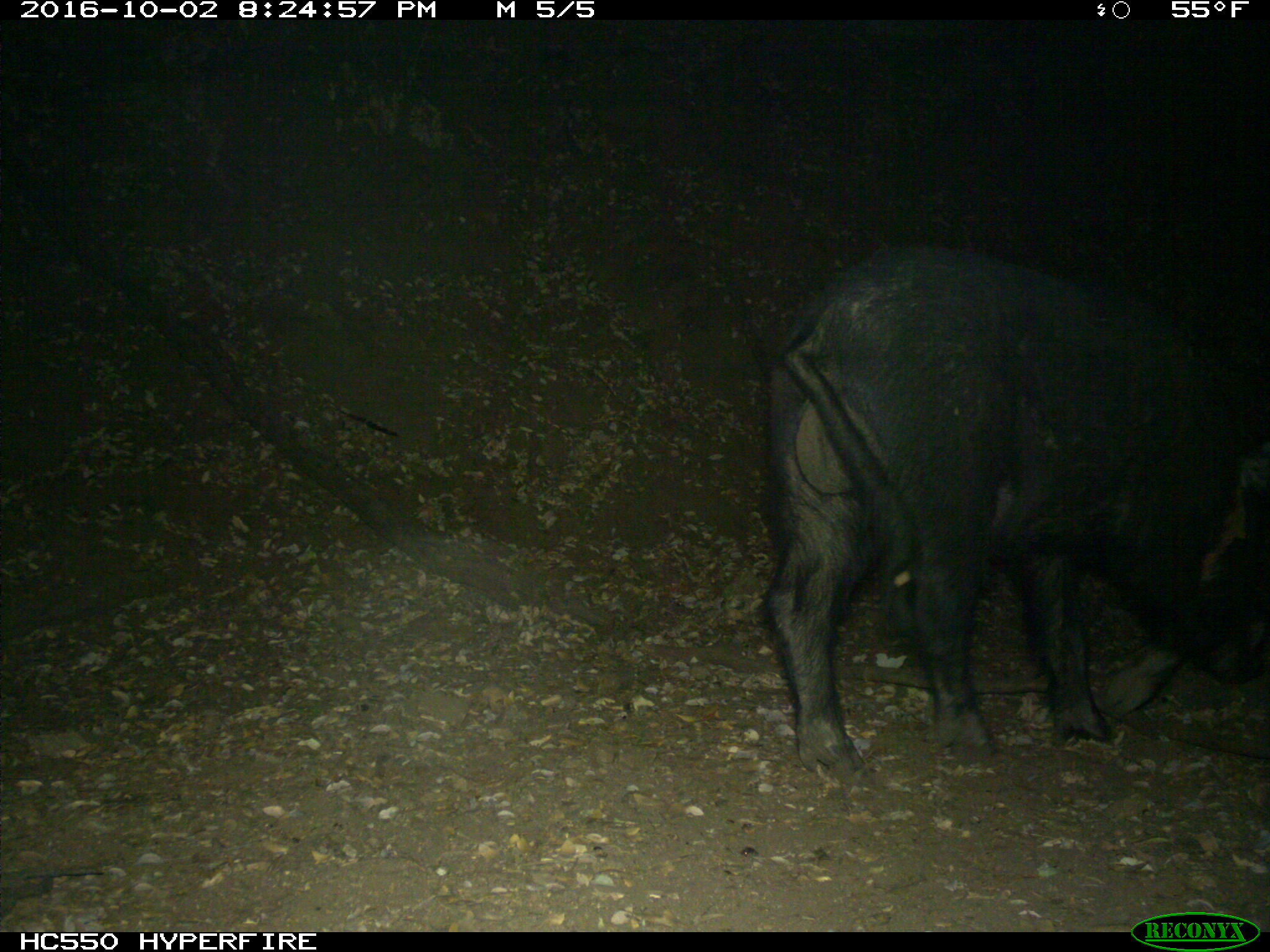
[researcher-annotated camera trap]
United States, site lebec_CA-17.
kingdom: Animalia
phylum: Chordata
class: Mammalia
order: Artiodactyla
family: Suidae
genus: Sus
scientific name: Sus scrofa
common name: wild boar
Sus scrofa (wild boar).